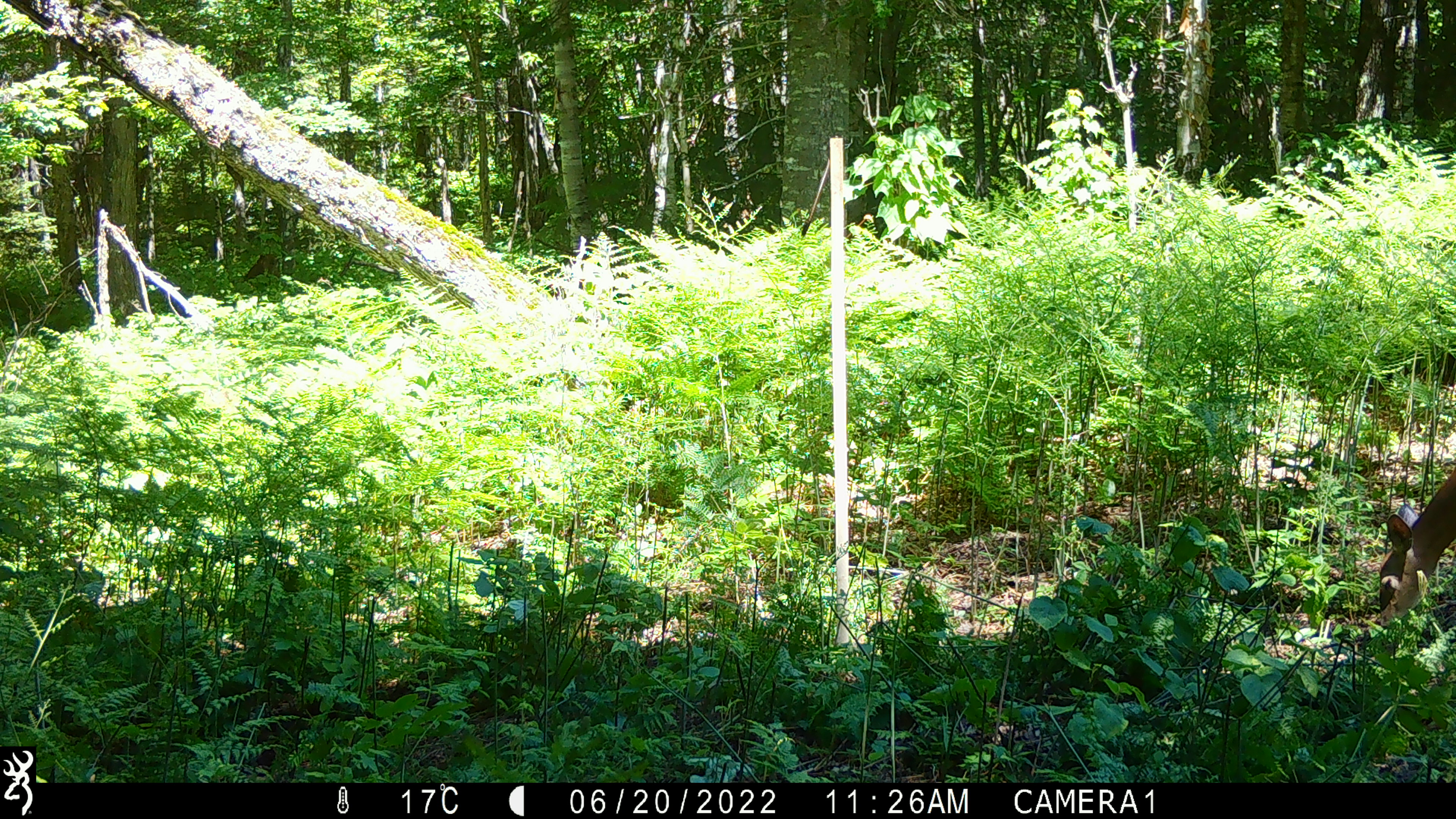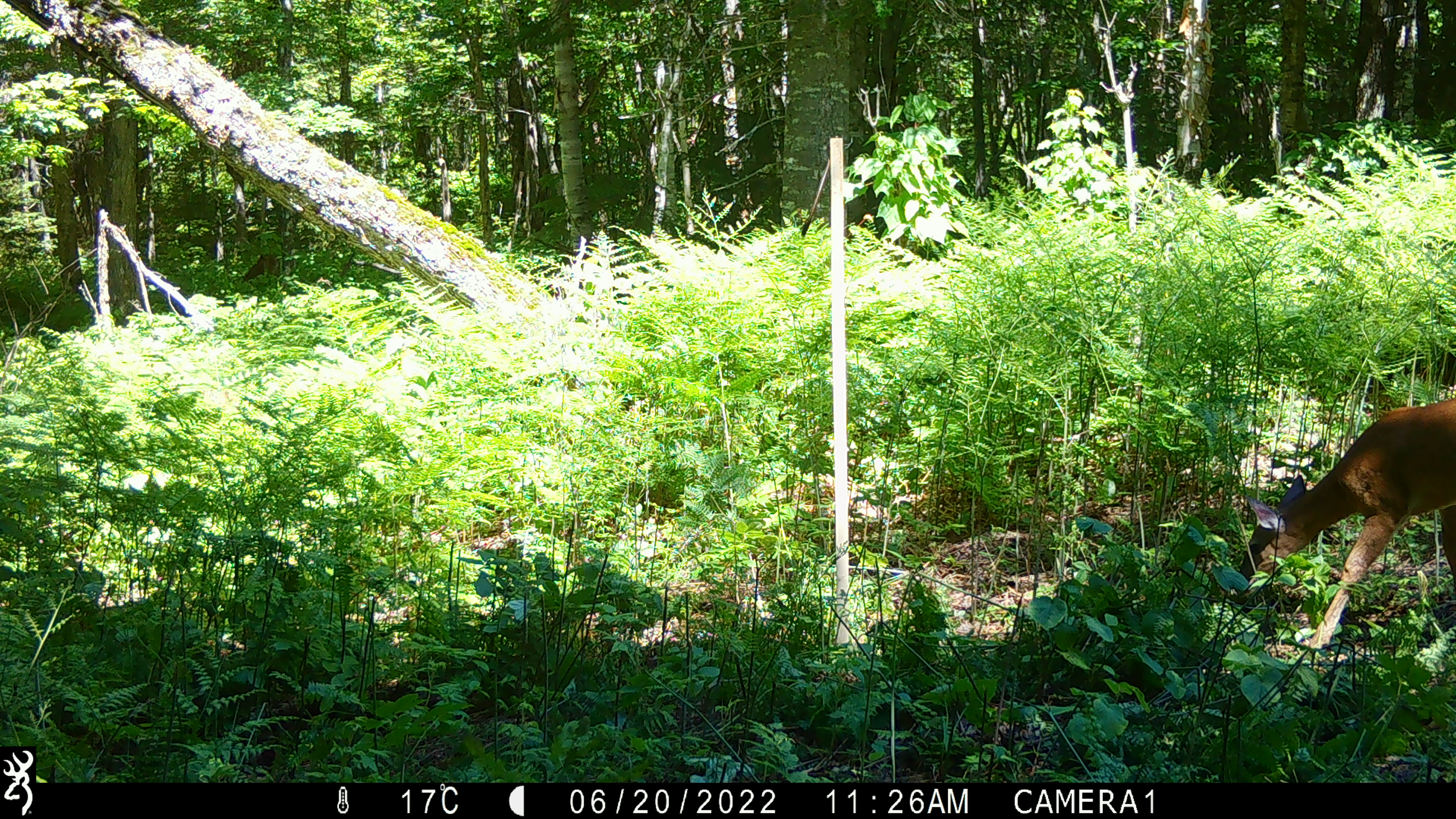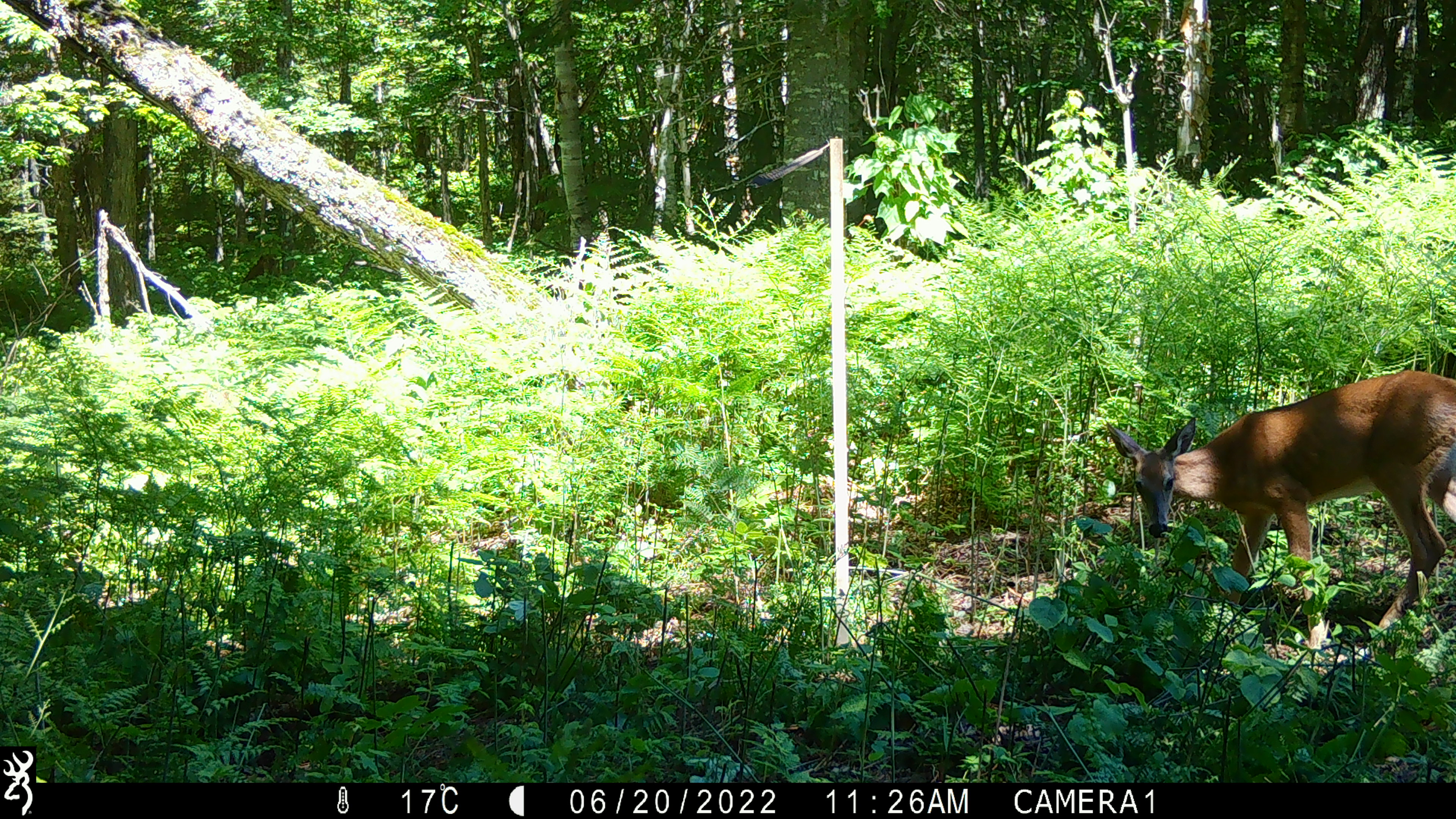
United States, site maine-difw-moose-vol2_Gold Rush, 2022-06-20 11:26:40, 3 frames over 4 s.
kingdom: Animalia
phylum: Chordata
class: Mammalia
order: Artiodactyla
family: Cervidae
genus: Odocoileus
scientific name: Odocoileus virginianus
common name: white-tailed deer